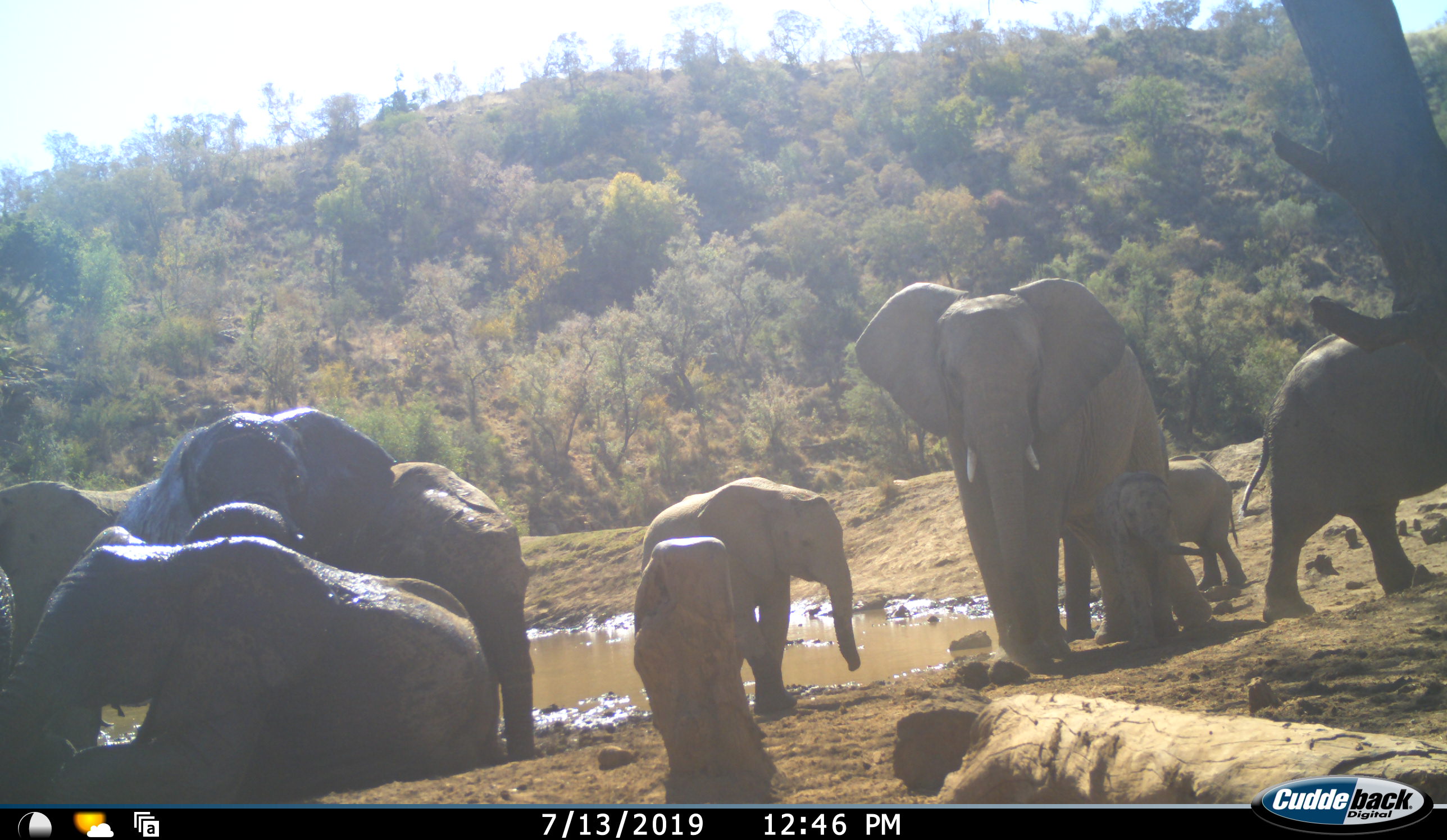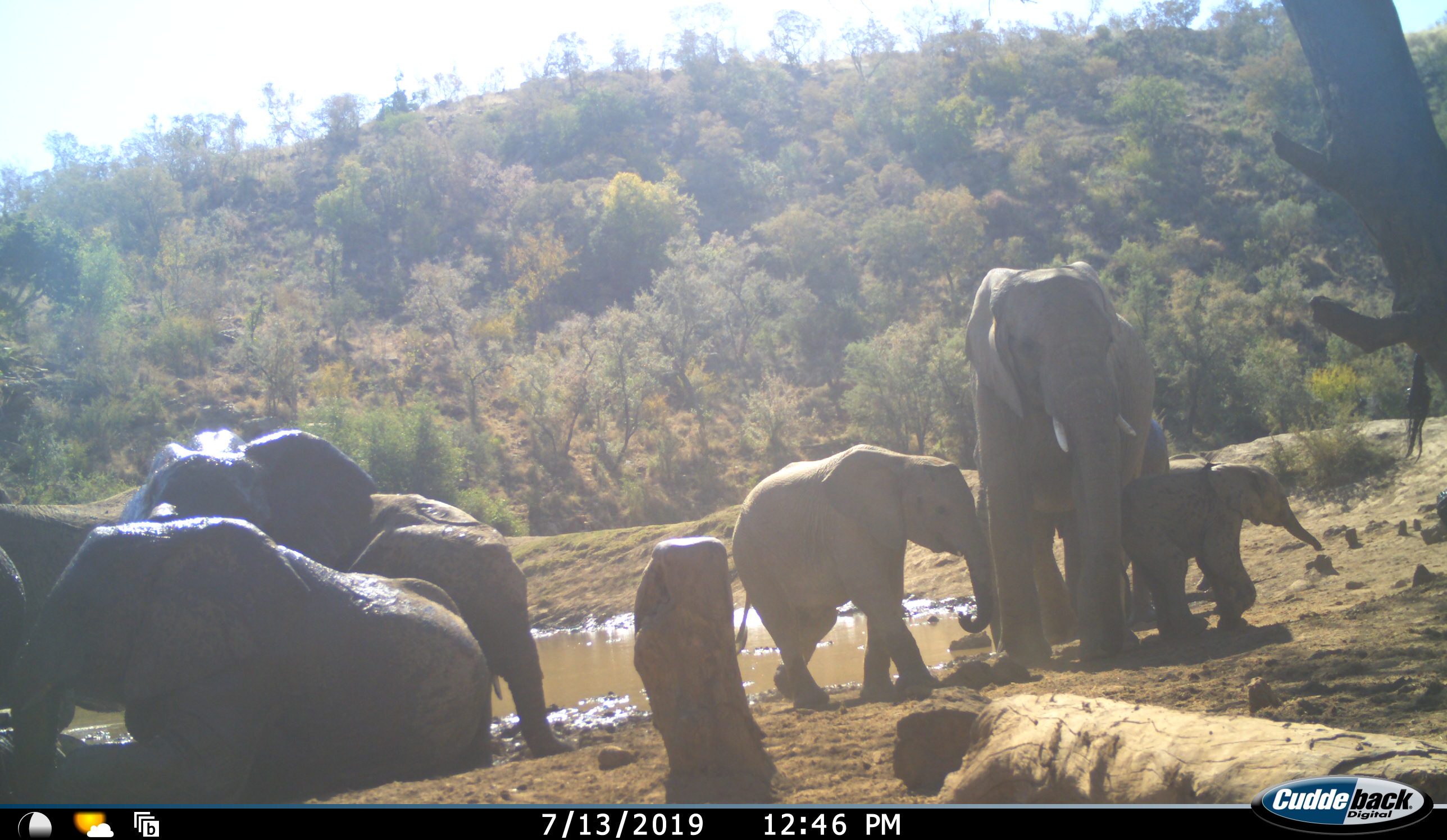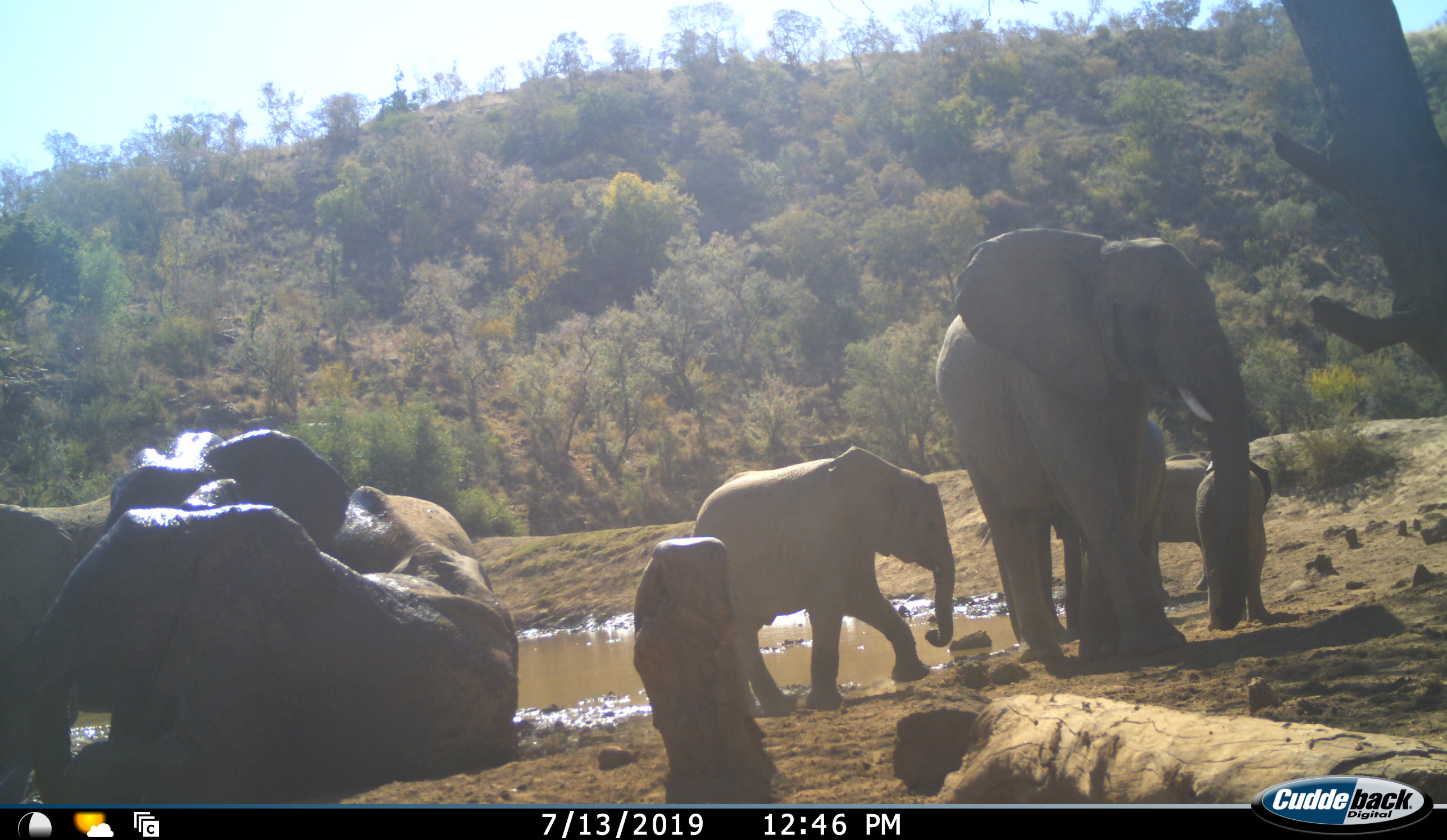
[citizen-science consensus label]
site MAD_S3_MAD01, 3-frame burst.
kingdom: Animalia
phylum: Chordata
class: Mammalia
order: Proboscidea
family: Elephantidae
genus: Loxodonta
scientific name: Loxodonta africana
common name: african bush elephant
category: elephant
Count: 9.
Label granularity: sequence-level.